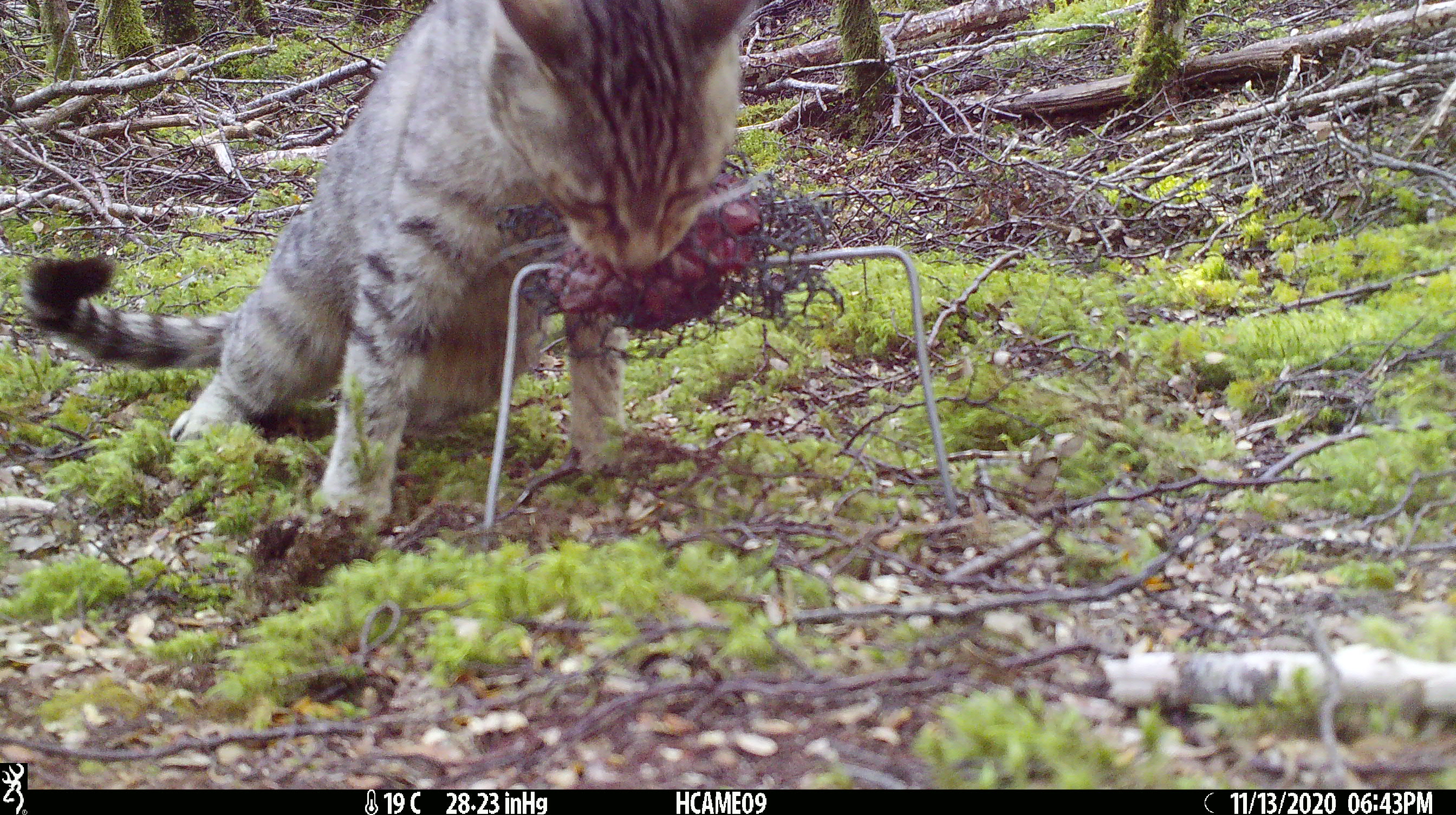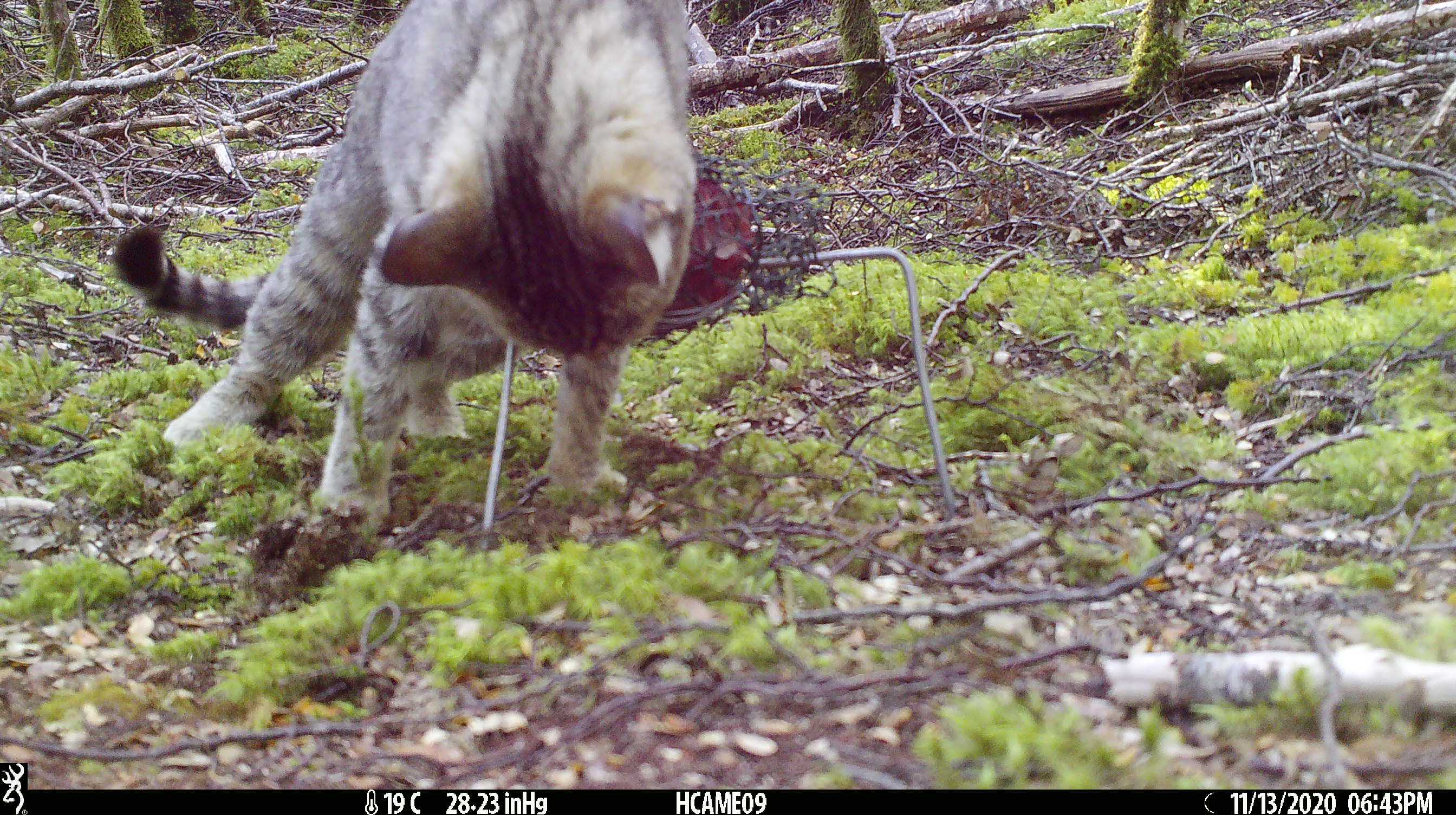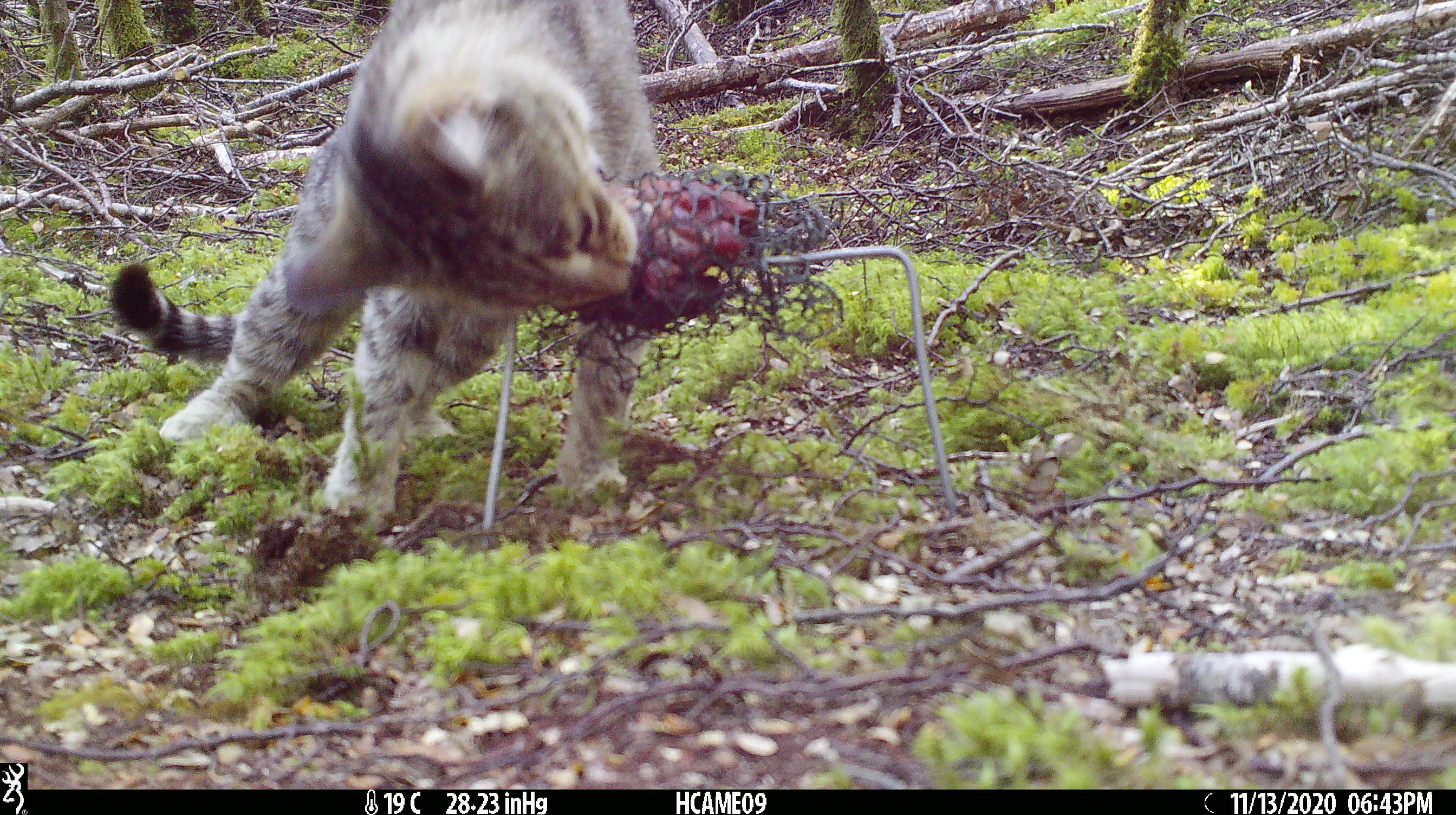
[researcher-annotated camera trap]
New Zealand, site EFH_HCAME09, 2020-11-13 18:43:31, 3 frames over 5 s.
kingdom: Animalia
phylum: Chordata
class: Mammalia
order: Carnivora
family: Felidae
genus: Felis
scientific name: Felis catus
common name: domestic cat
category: cat